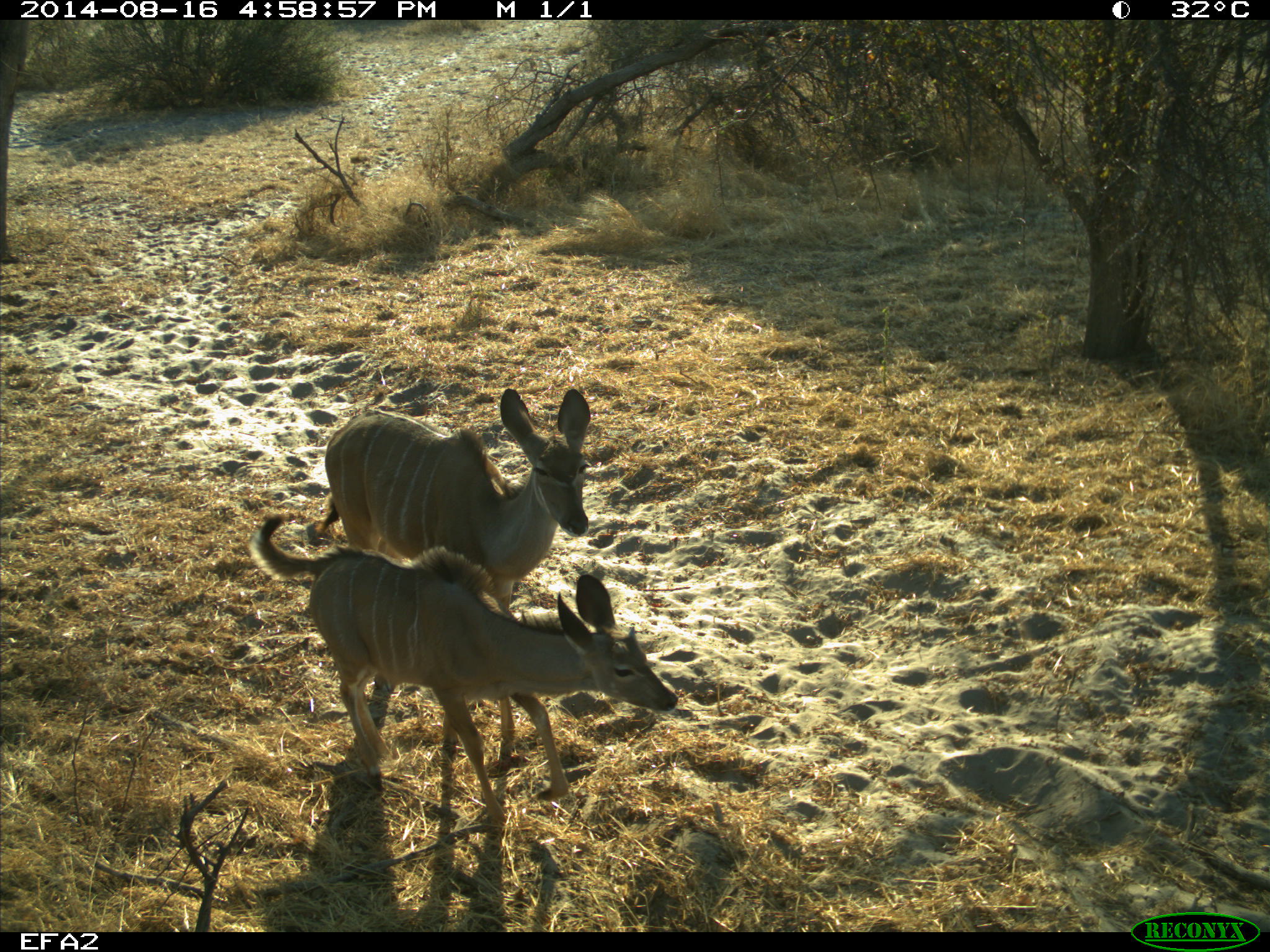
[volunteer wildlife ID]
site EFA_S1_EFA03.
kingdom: Animalia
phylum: Chordata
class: Mammalia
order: Artiodactyla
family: Bovidae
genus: Tragelaphus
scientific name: Tragelaphus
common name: kudu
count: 2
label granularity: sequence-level